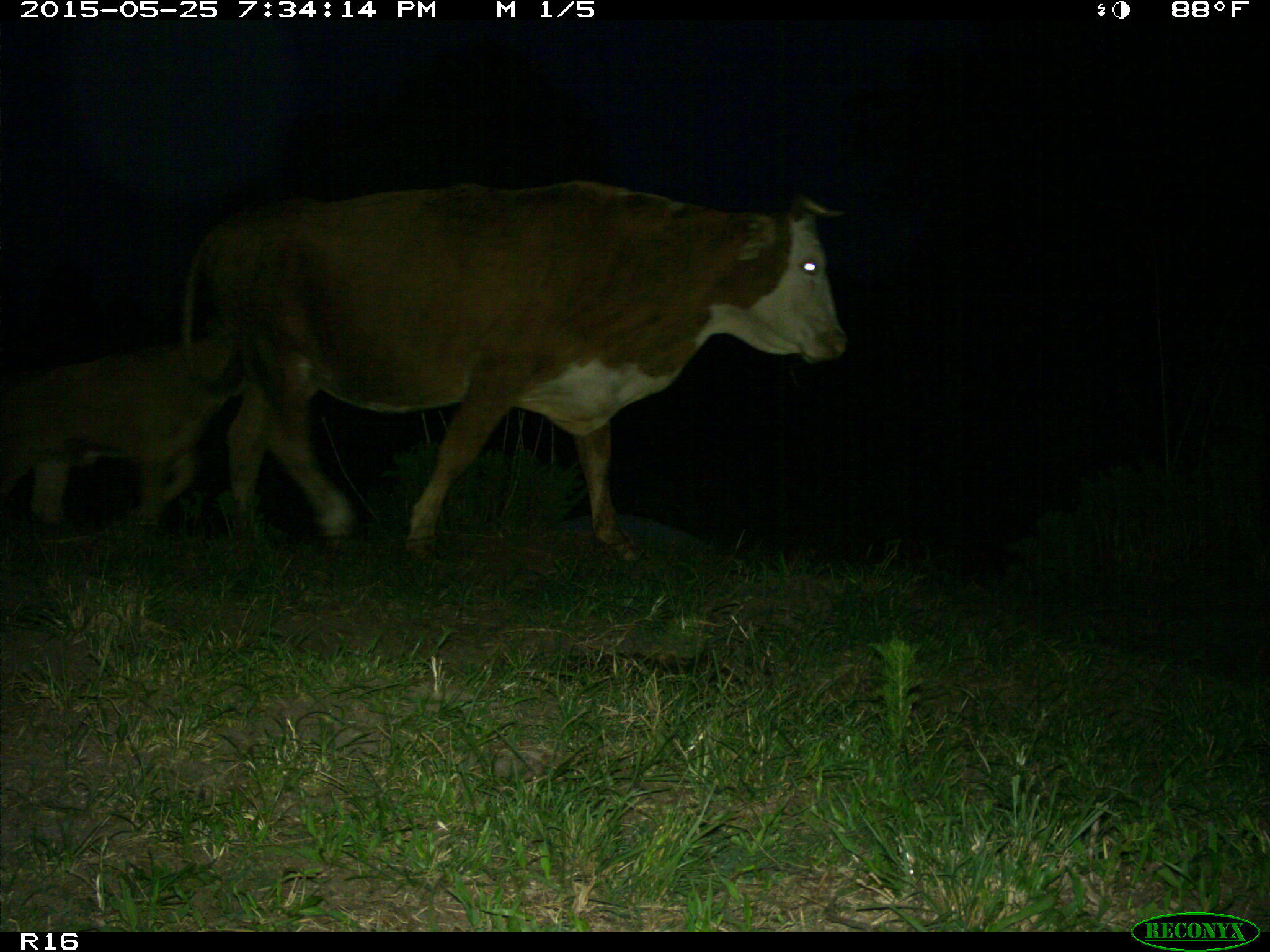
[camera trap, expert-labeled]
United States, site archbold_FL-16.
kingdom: Animalia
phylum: Chordata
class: Mammalia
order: Artiodactyla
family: Bovidae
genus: Bos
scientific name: Bos taurus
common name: domestic cow